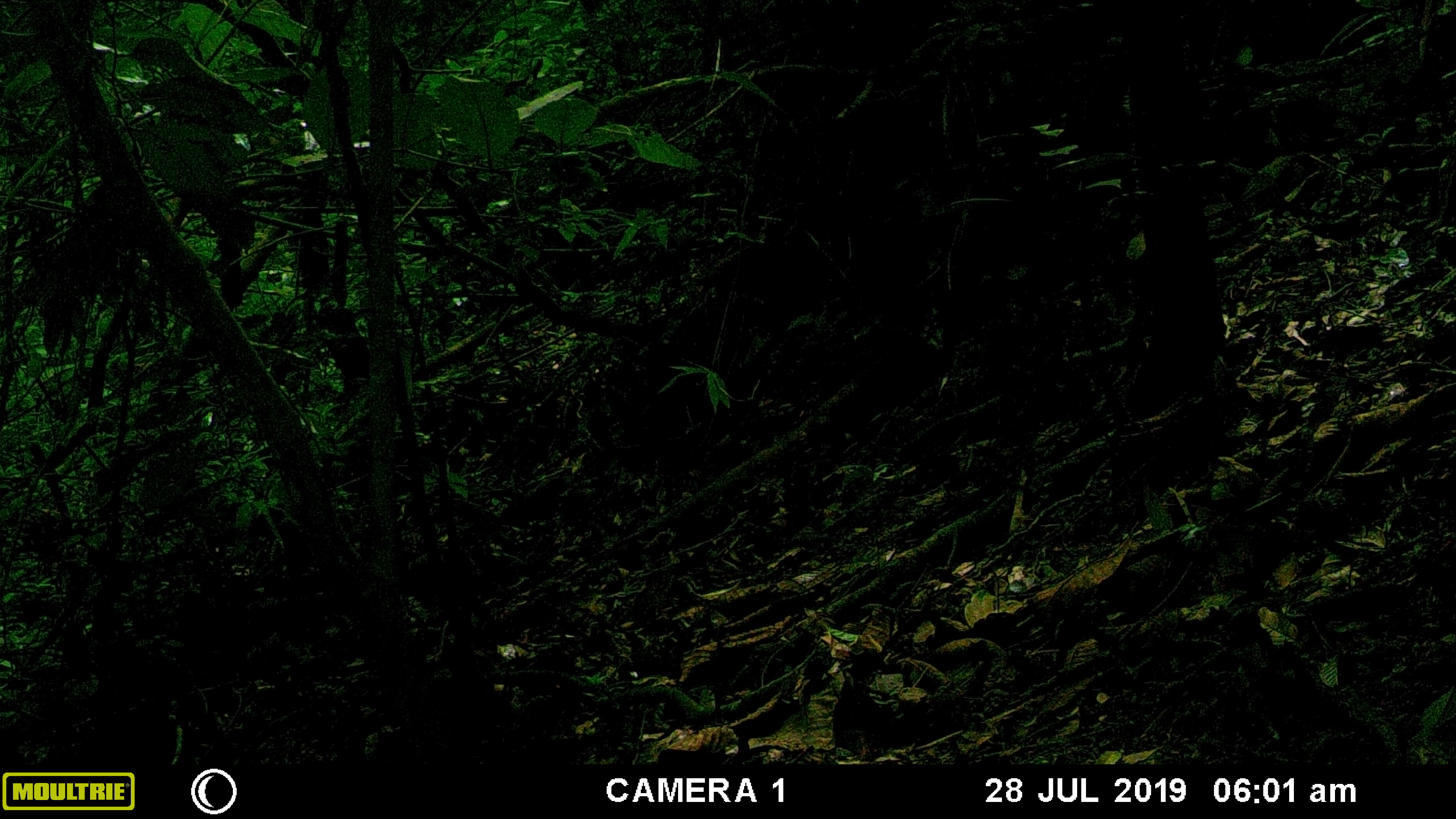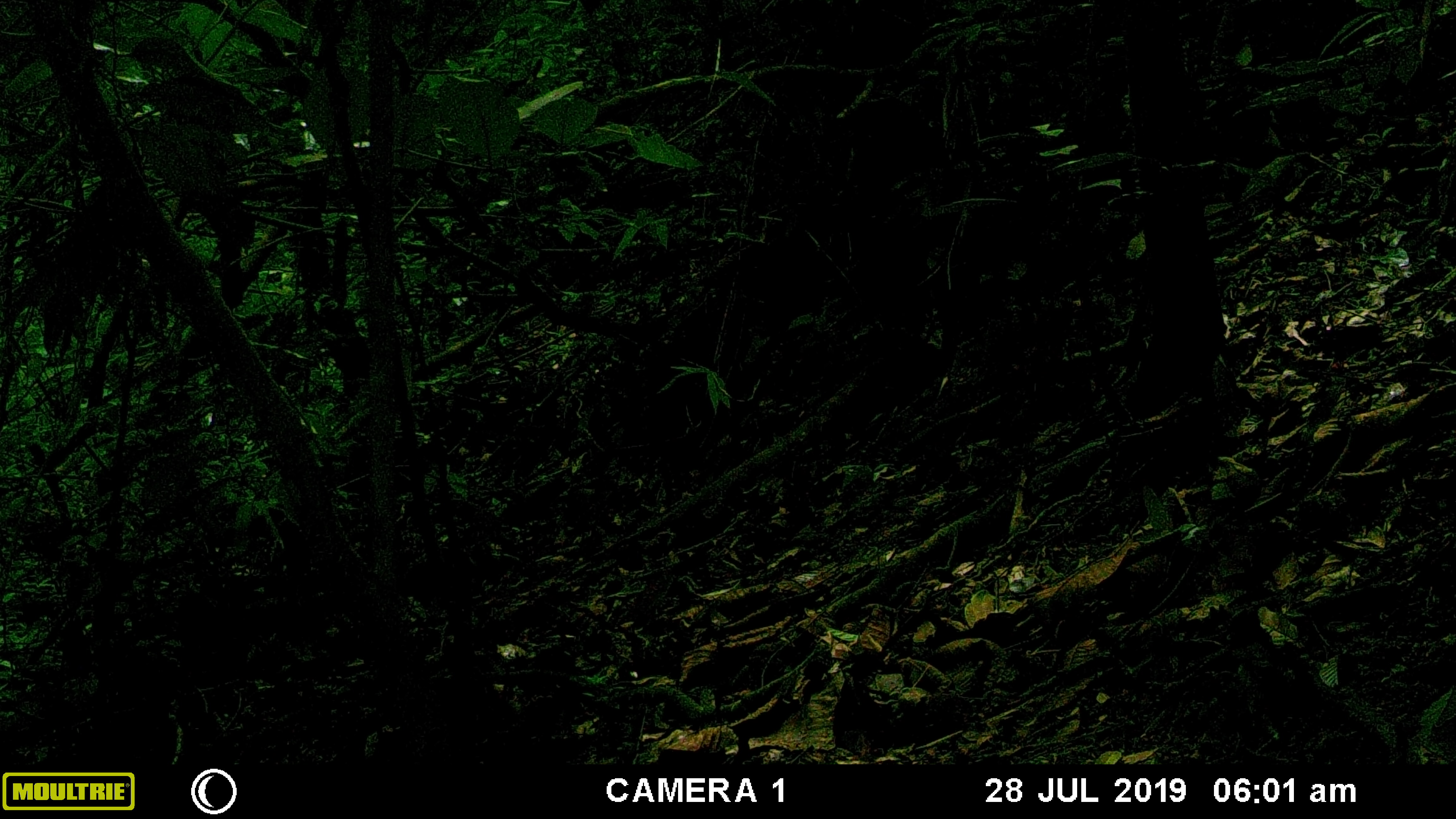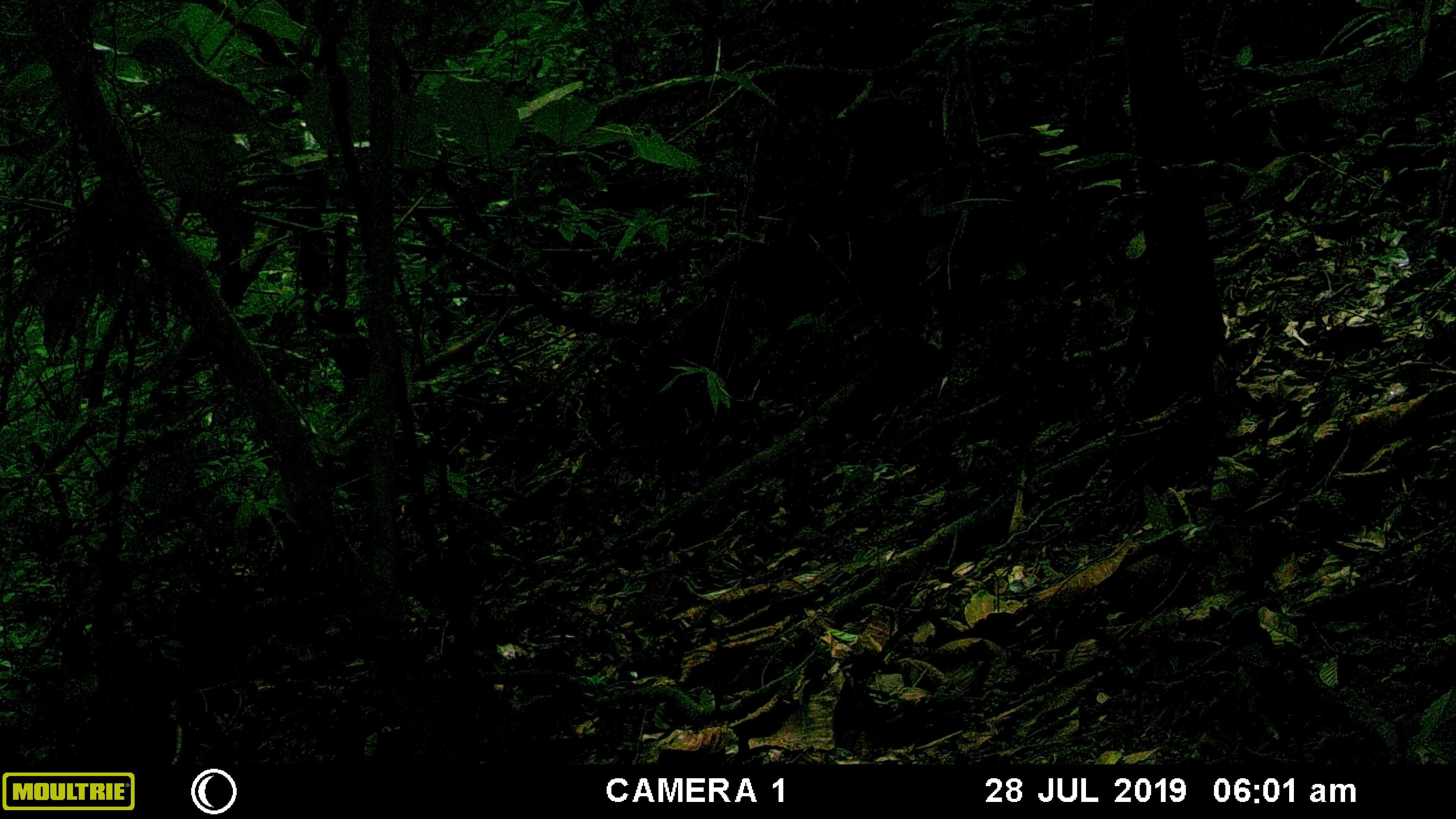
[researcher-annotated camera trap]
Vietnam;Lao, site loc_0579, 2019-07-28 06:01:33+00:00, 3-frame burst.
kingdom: Animalia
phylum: Chordata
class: Mammalia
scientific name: Mammalia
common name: mammal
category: unidentified small mammal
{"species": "unidentified small mammal (mammal) (Mammalia)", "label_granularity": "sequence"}